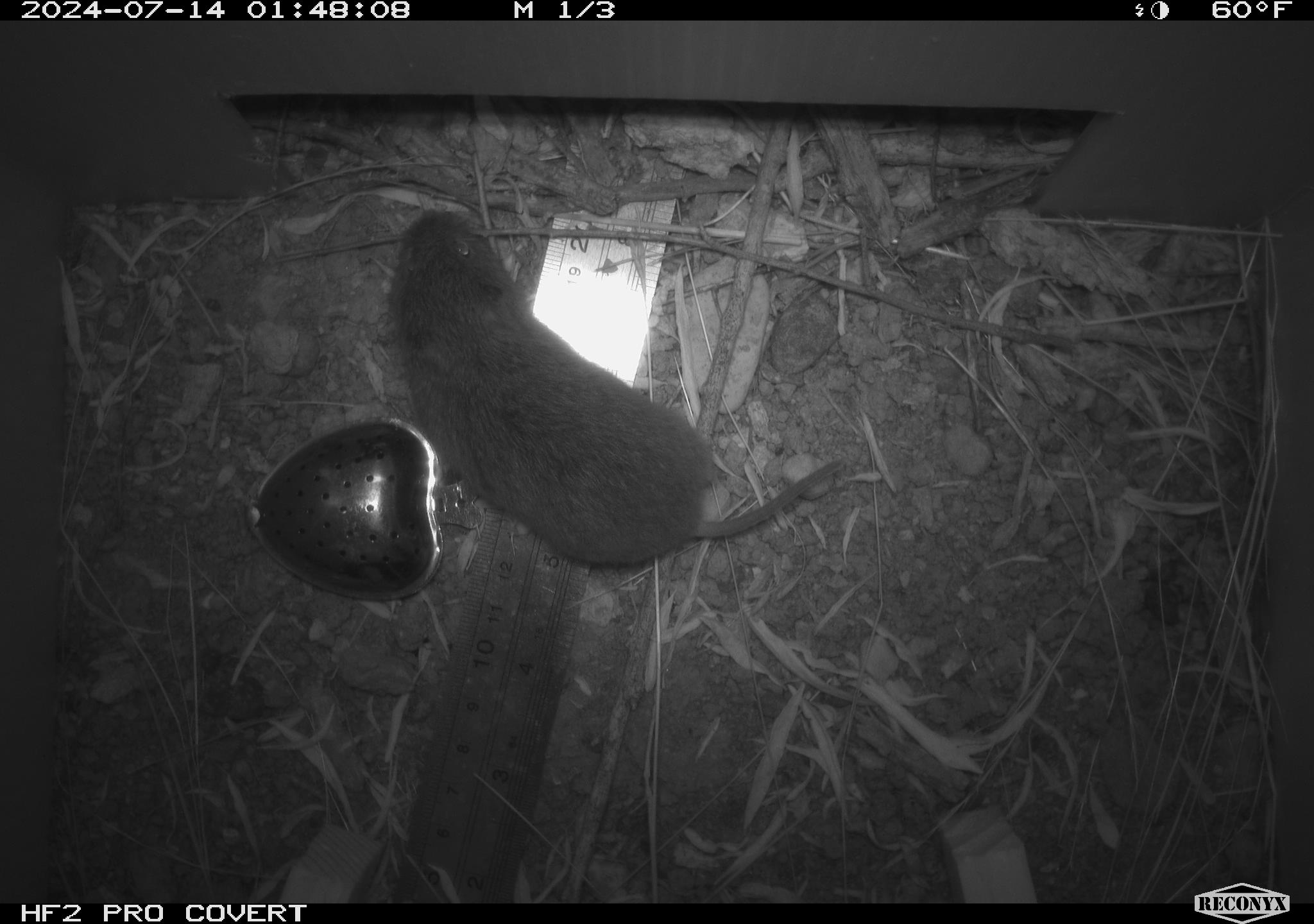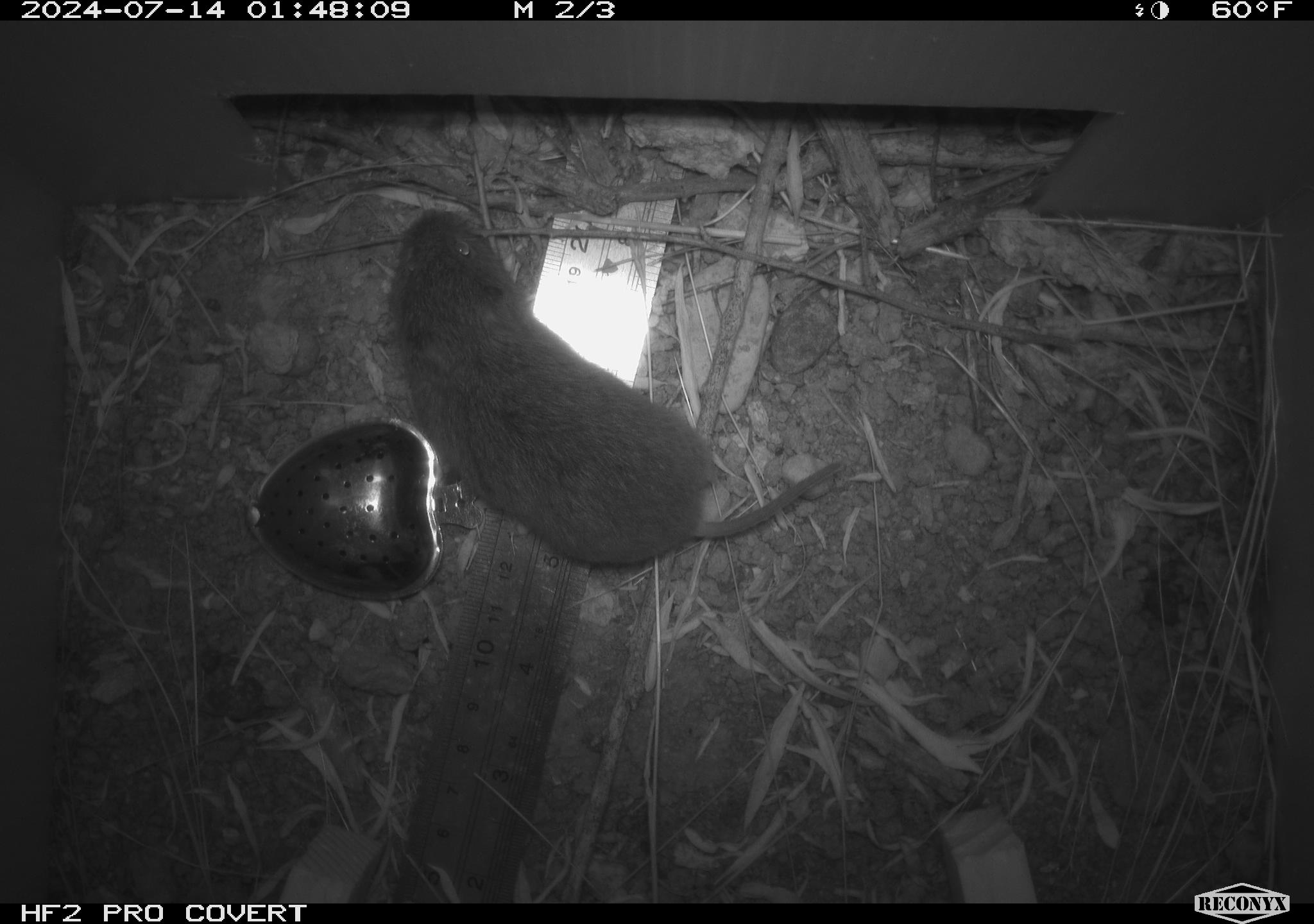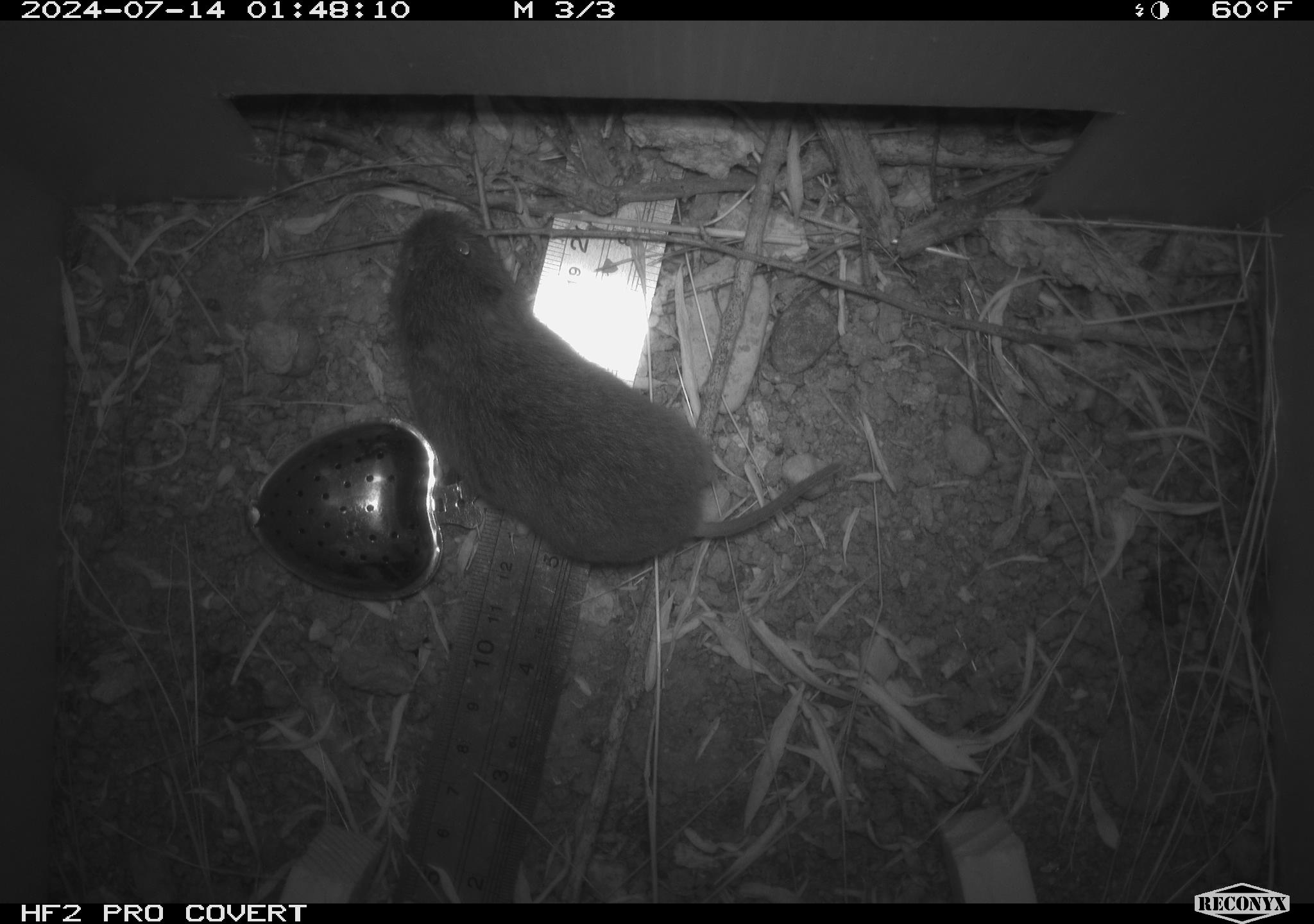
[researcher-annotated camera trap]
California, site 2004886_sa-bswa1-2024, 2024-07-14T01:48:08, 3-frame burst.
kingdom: Animalia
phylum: Chordata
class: Mammalia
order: Rodentia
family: Cricetidae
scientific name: Arvicolinae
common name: voles, lemmings, and muskrats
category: arvicolinae subfamily